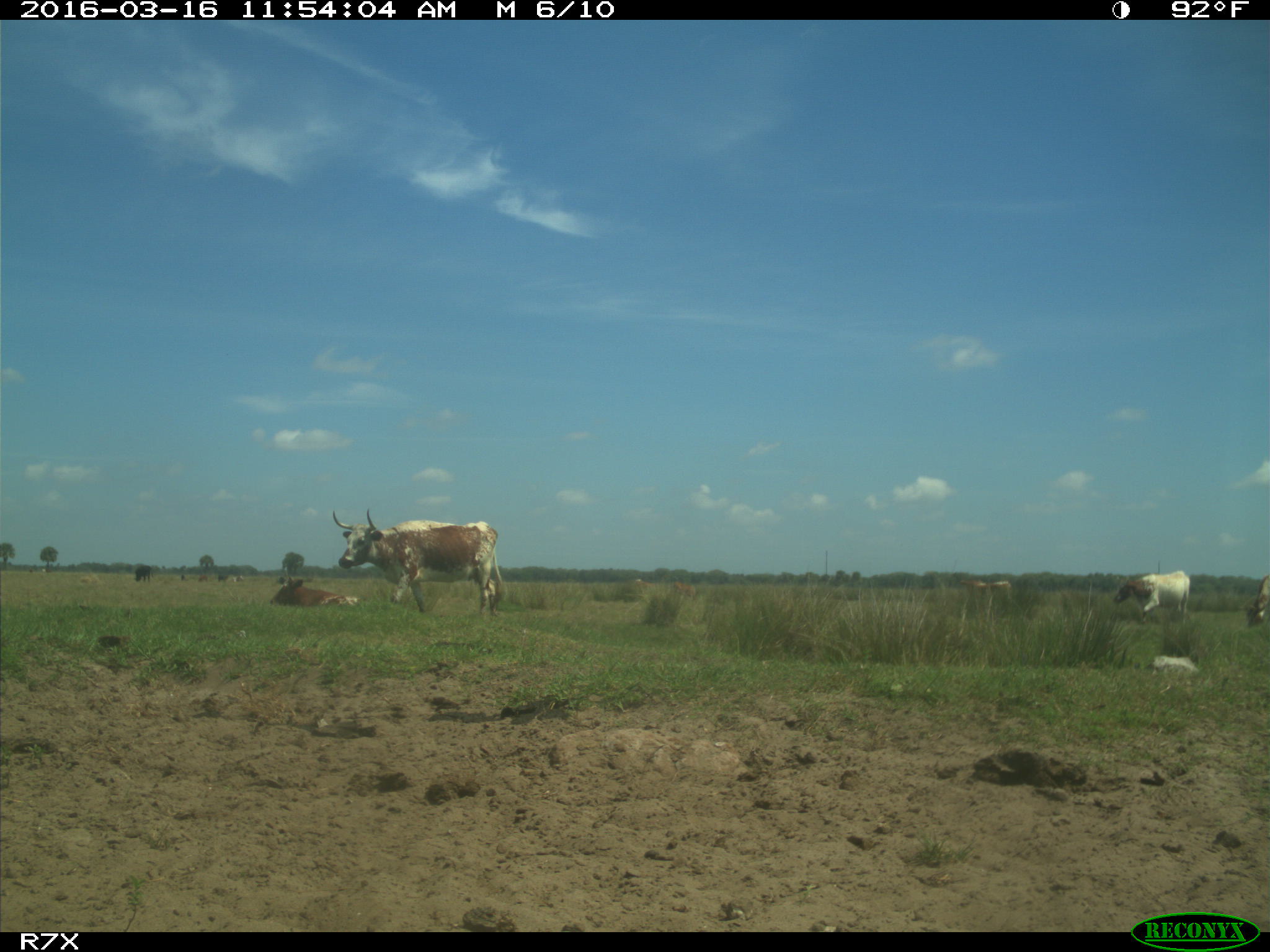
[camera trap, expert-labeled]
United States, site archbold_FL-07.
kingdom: Animalia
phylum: Chordata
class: Mammalia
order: Artiodactyla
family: Bovidae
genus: Bos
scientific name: Bos taurus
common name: domestic cow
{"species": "Bos taurus (domestic cow)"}